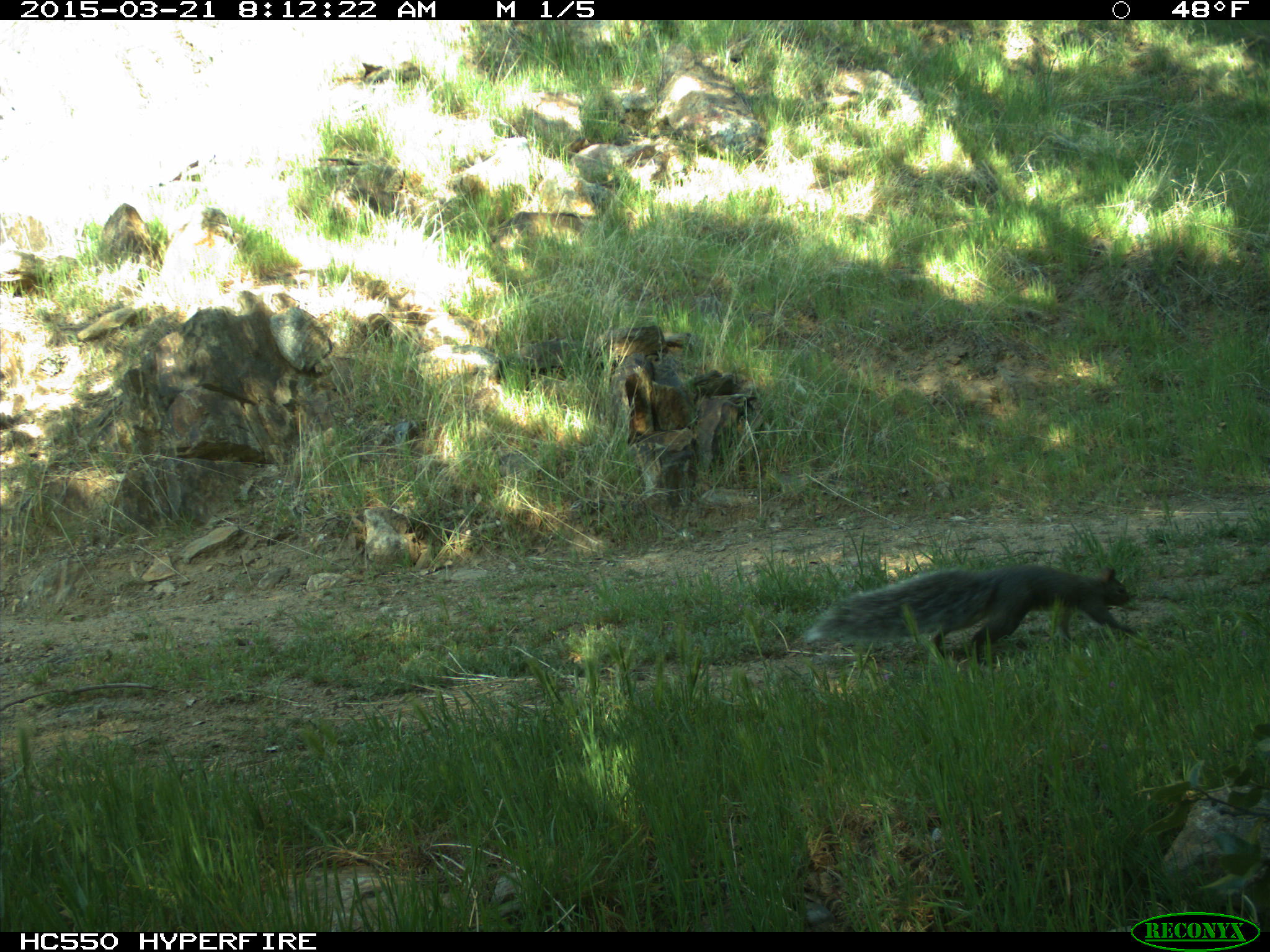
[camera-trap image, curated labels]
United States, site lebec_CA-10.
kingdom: Animalia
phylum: Chordata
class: Mammalia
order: Rodentia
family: Sciuridae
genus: Sciurus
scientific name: Sciurus carolinensis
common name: eastern gray squirrel